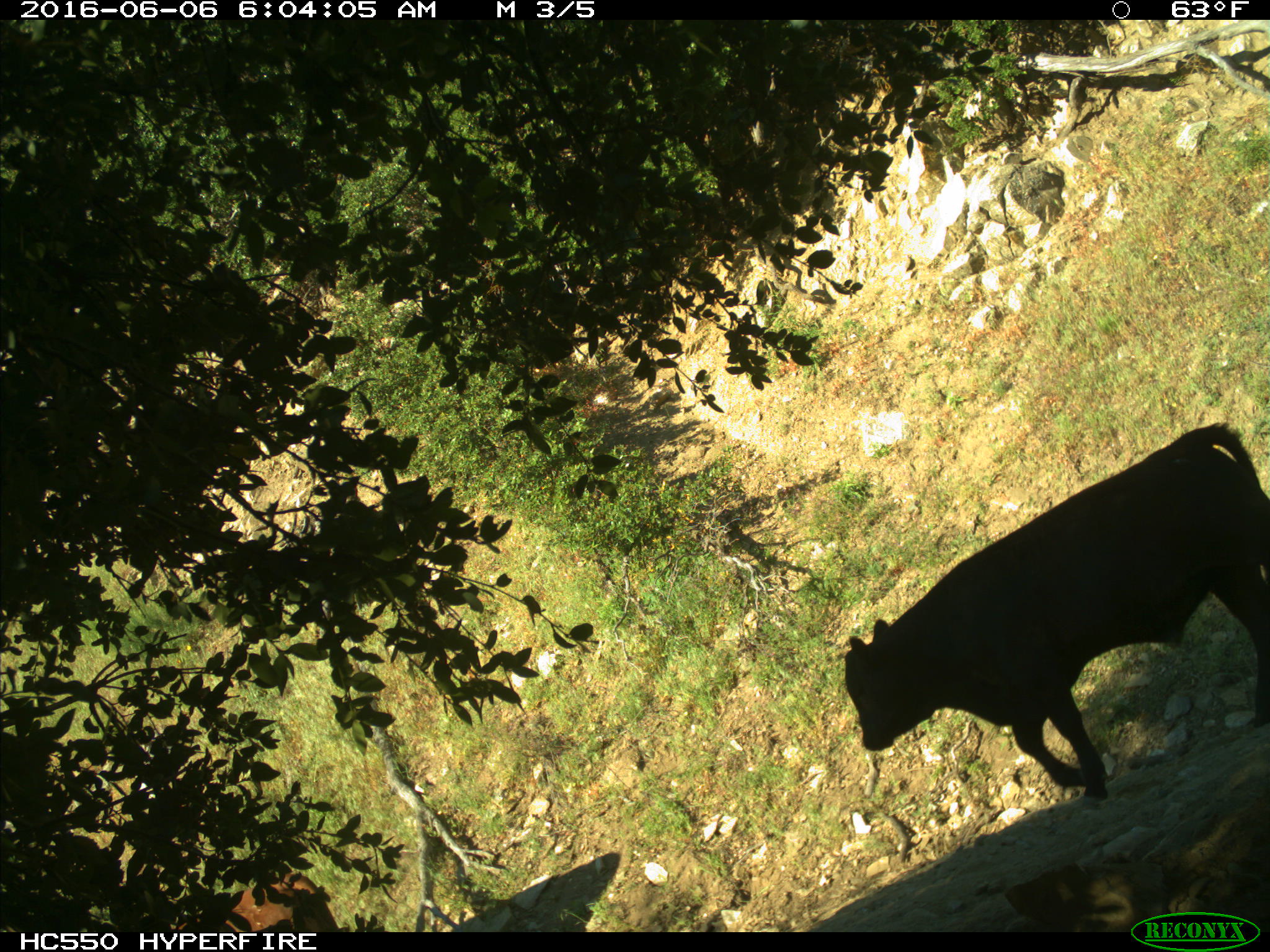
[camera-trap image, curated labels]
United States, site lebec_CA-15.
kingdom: Animalia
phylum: Chordata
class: Mammalia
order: Artiodactyla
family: Bovidae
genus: Bos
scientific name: Bos taurus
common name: domestic cow